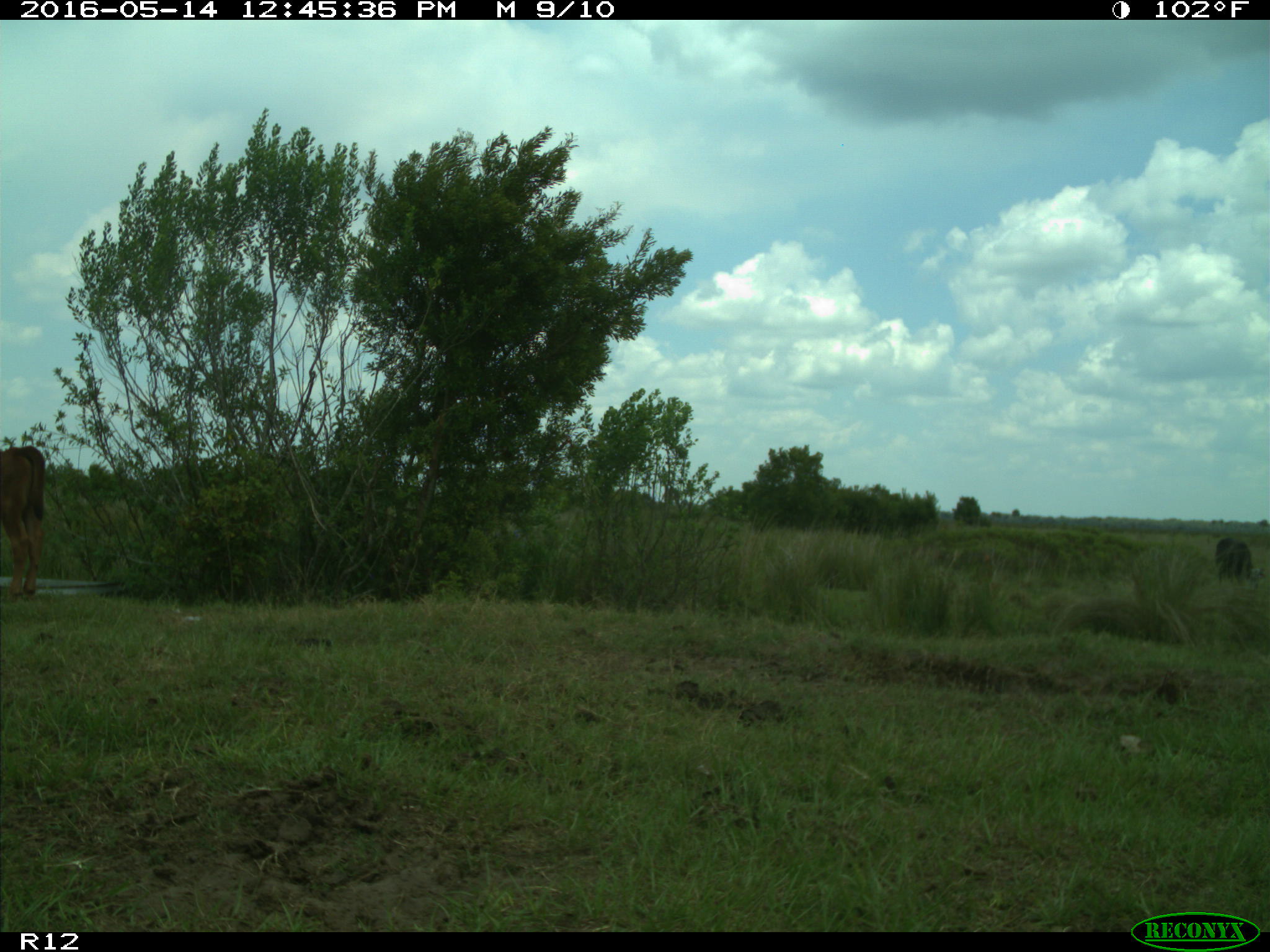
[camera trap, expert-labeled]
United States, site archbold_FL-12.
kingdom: Animalia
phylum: Chordata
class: Mammalia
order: Artiodactyla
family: Bovidae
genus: Bos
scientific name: Bos taurus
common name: domestic cow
Bos taurus (domestic cow).